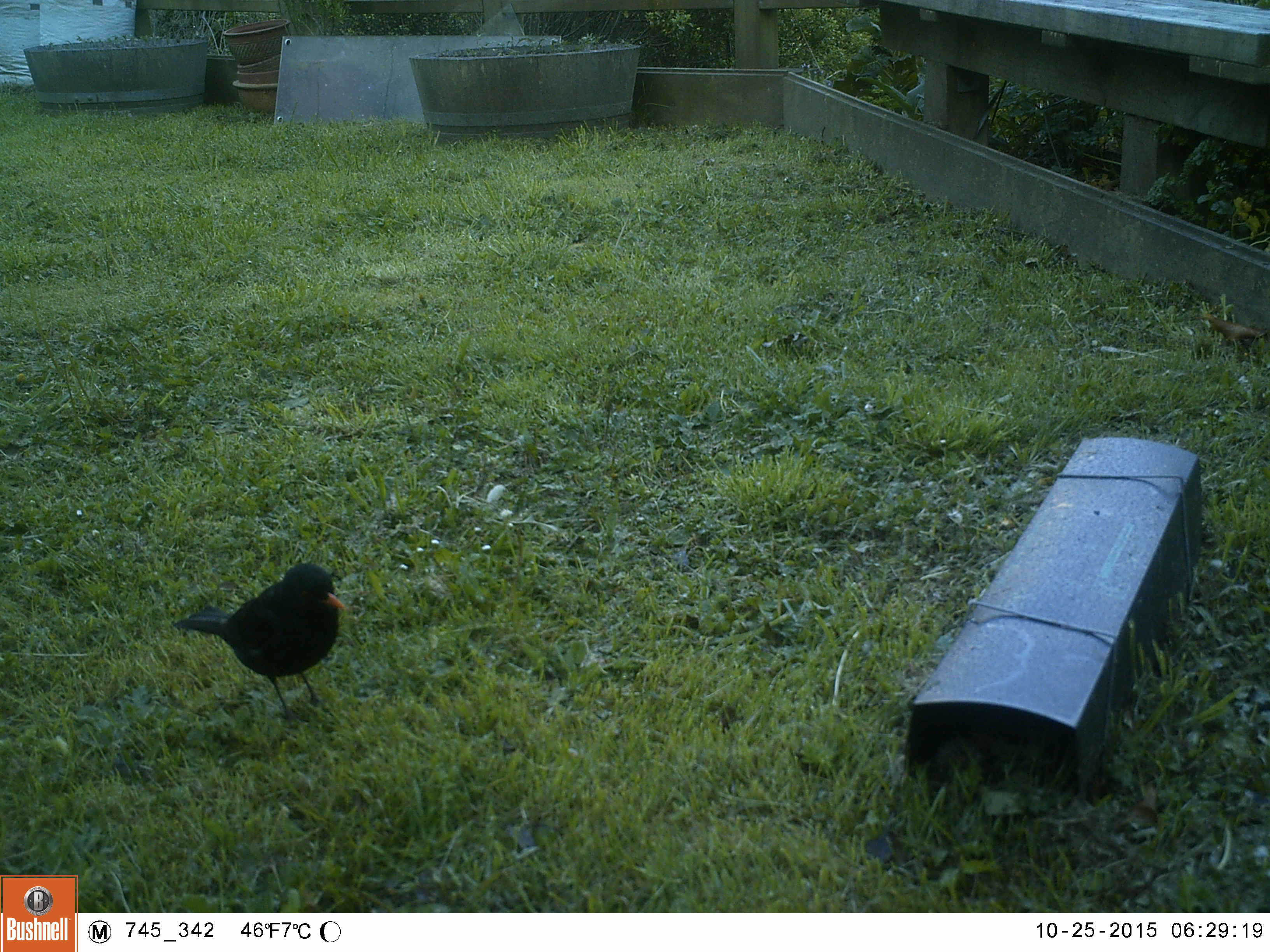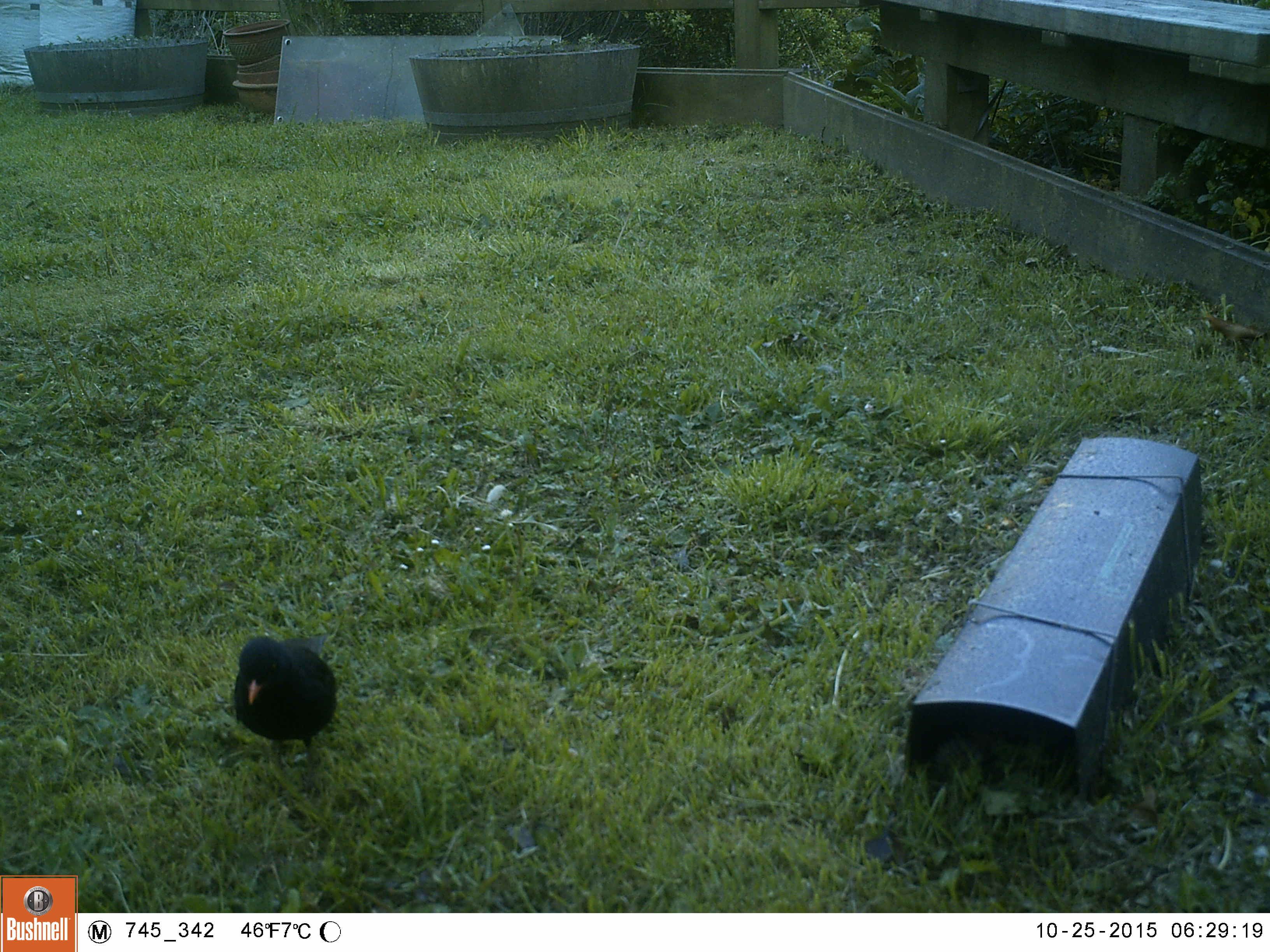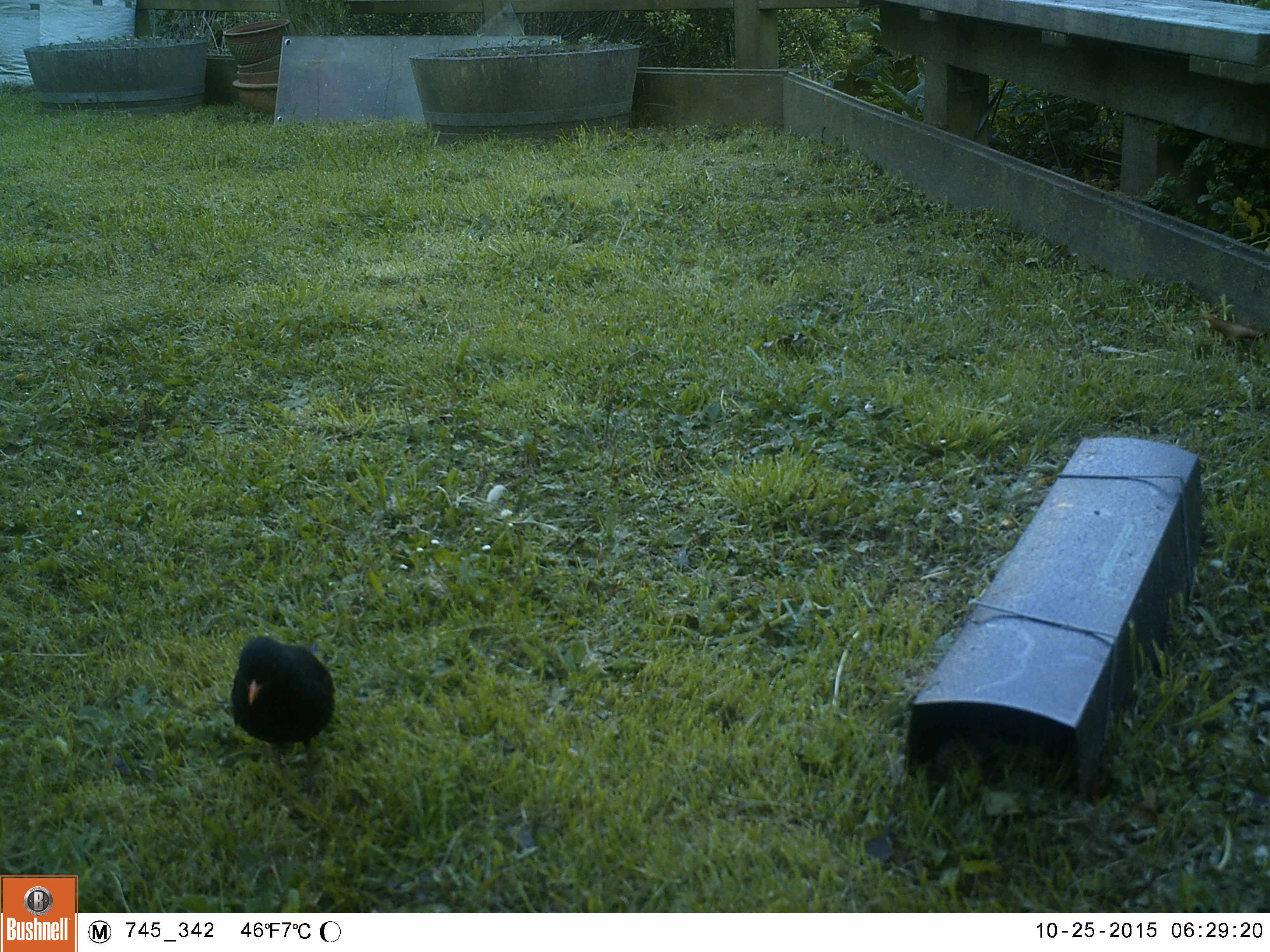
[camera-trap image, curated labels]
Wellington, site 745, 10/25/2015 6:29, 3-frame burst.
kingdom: Animalia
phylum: Chordata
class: Aves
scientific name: Aves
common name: bird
Bird (Aves).